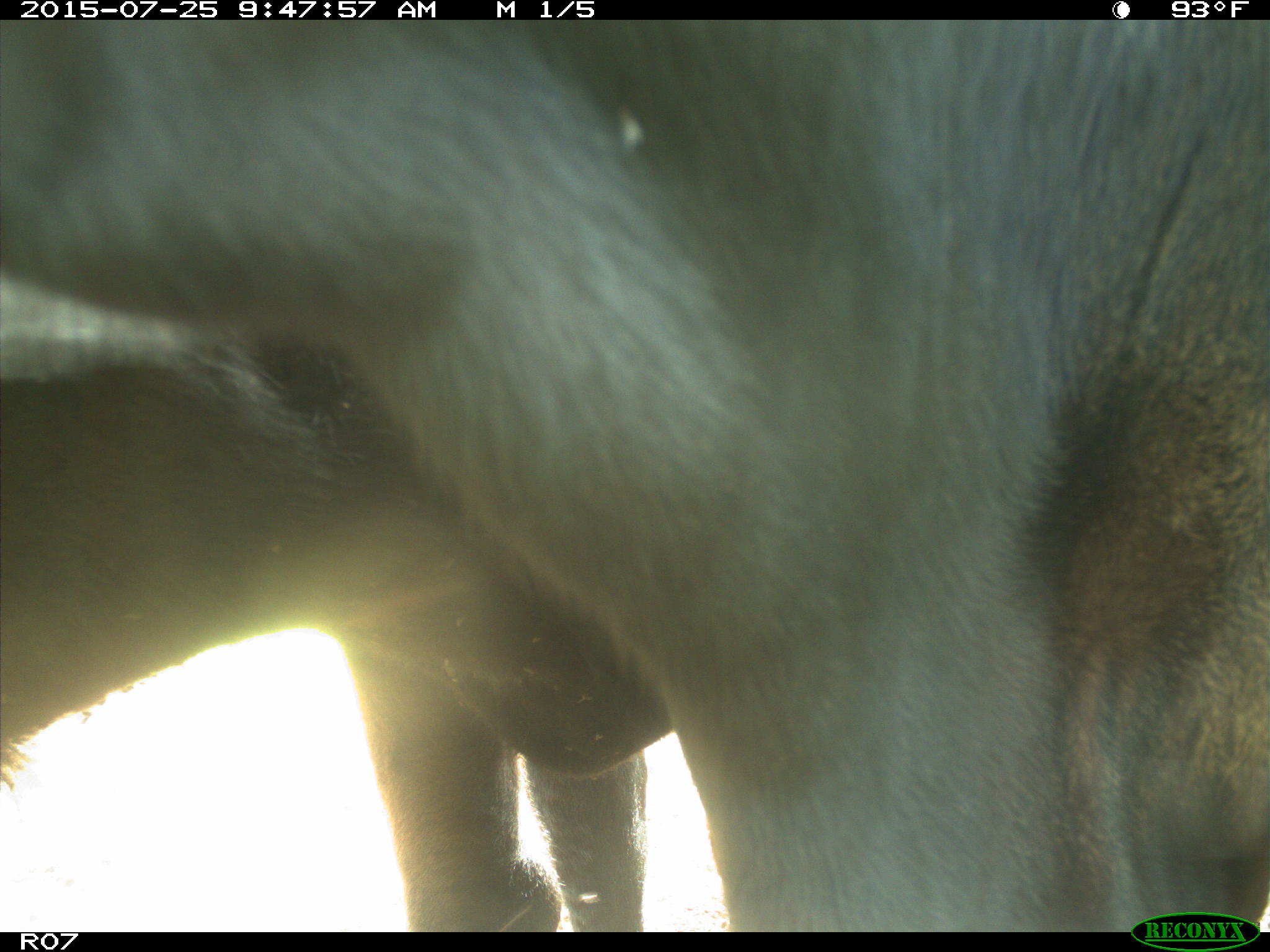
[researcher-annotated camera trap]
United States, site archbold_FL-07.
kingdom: Animalia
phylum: Chordata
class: Mammalia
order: Artiodactyla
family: Bovidae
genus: Bos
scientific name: Bos taurus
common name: domestic cow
Bos taurus (domestic cow).